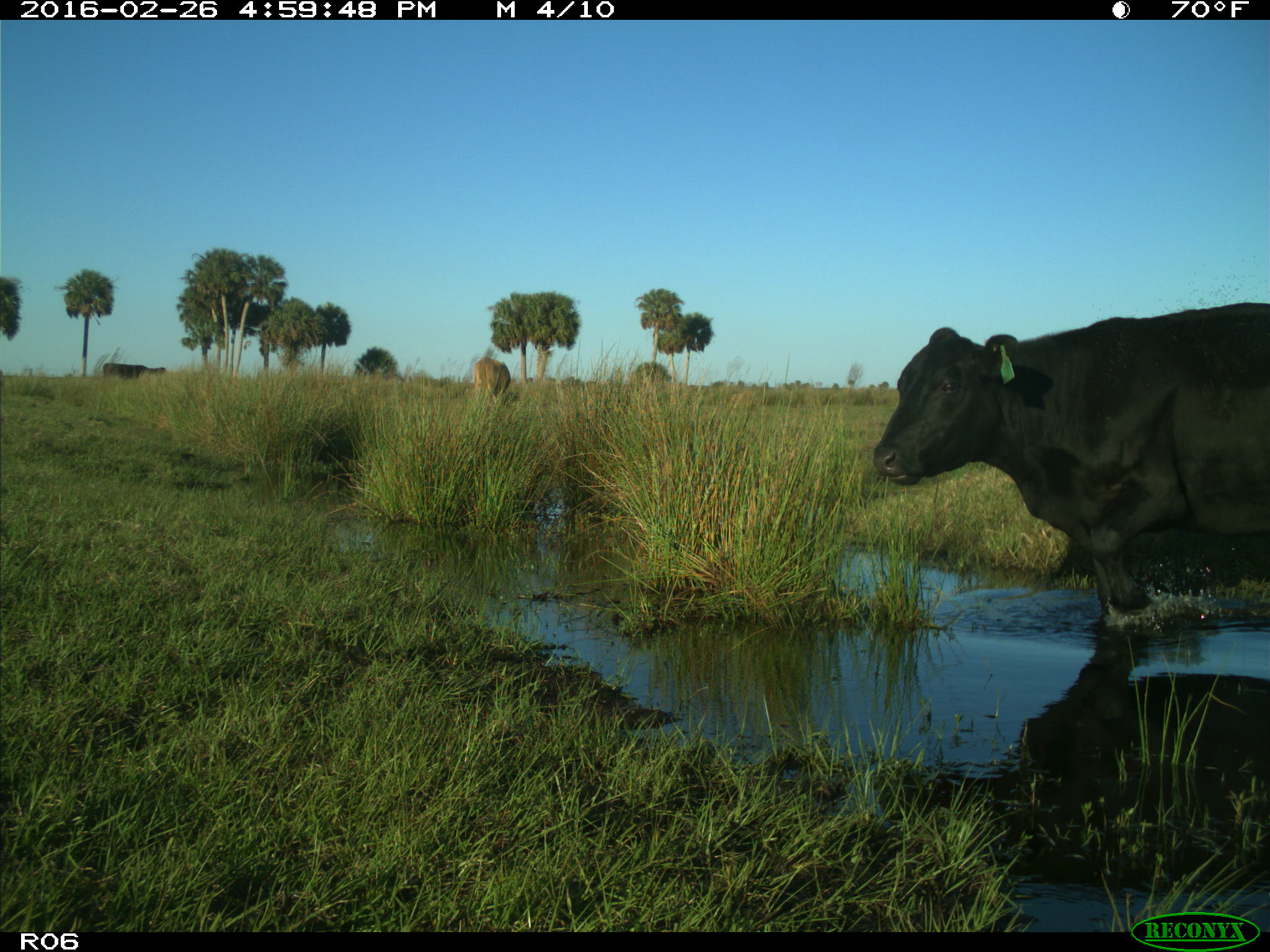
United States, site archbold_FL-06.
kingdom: Animalia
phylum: Chordata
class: Mammalia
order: Artiodactyla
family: Bovidae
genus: Bos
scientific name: Bos taurus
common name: domestic cow